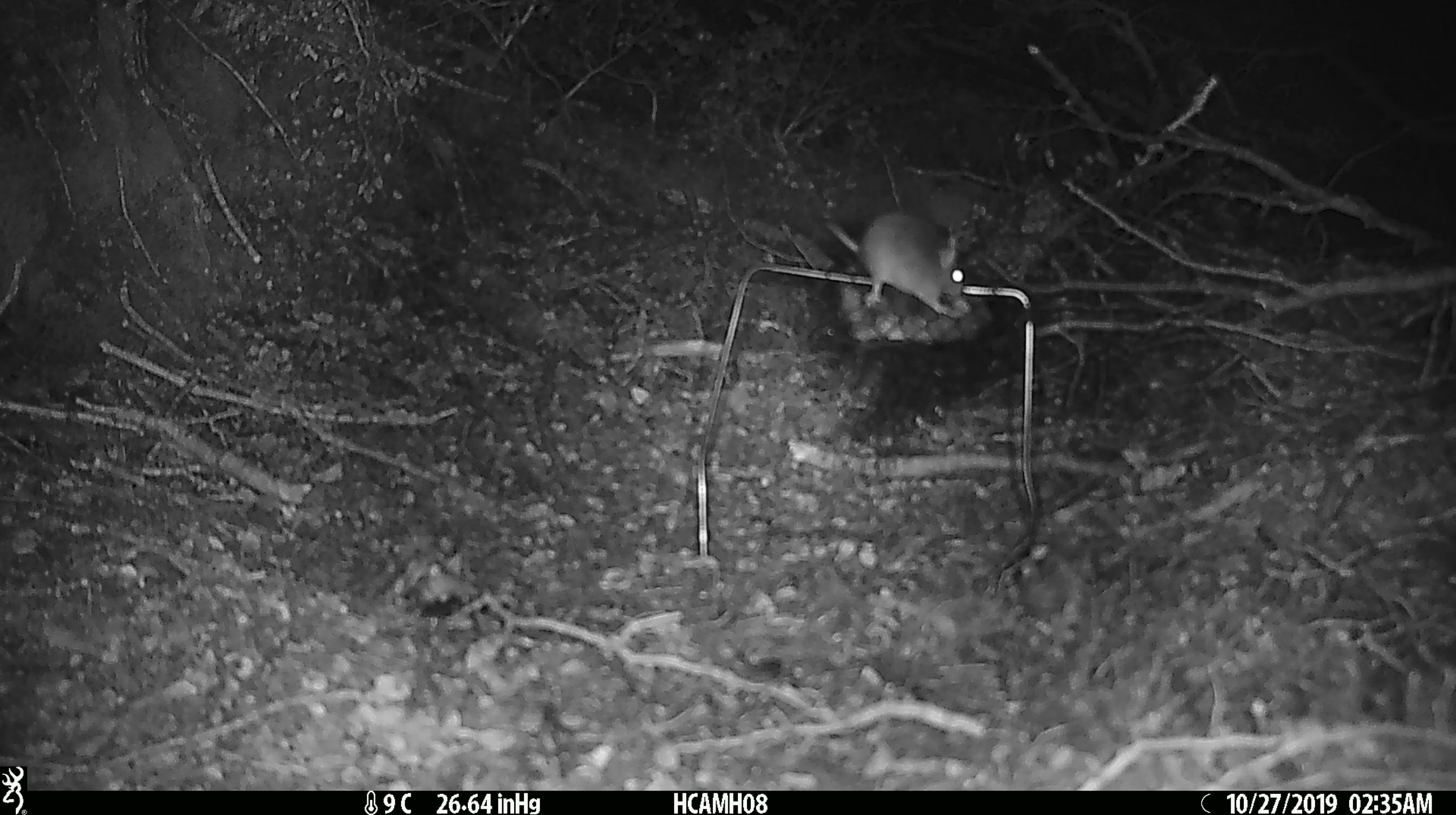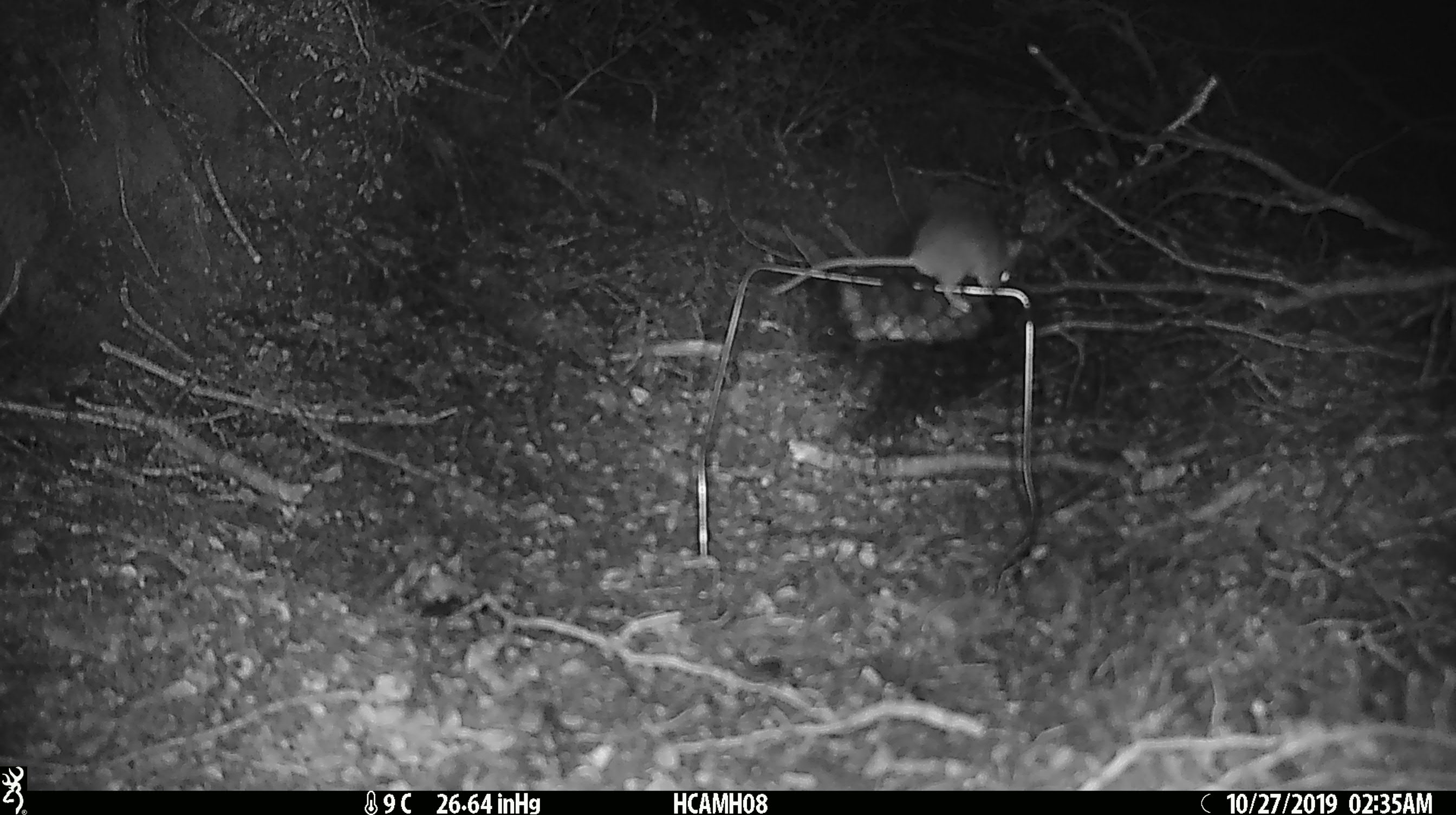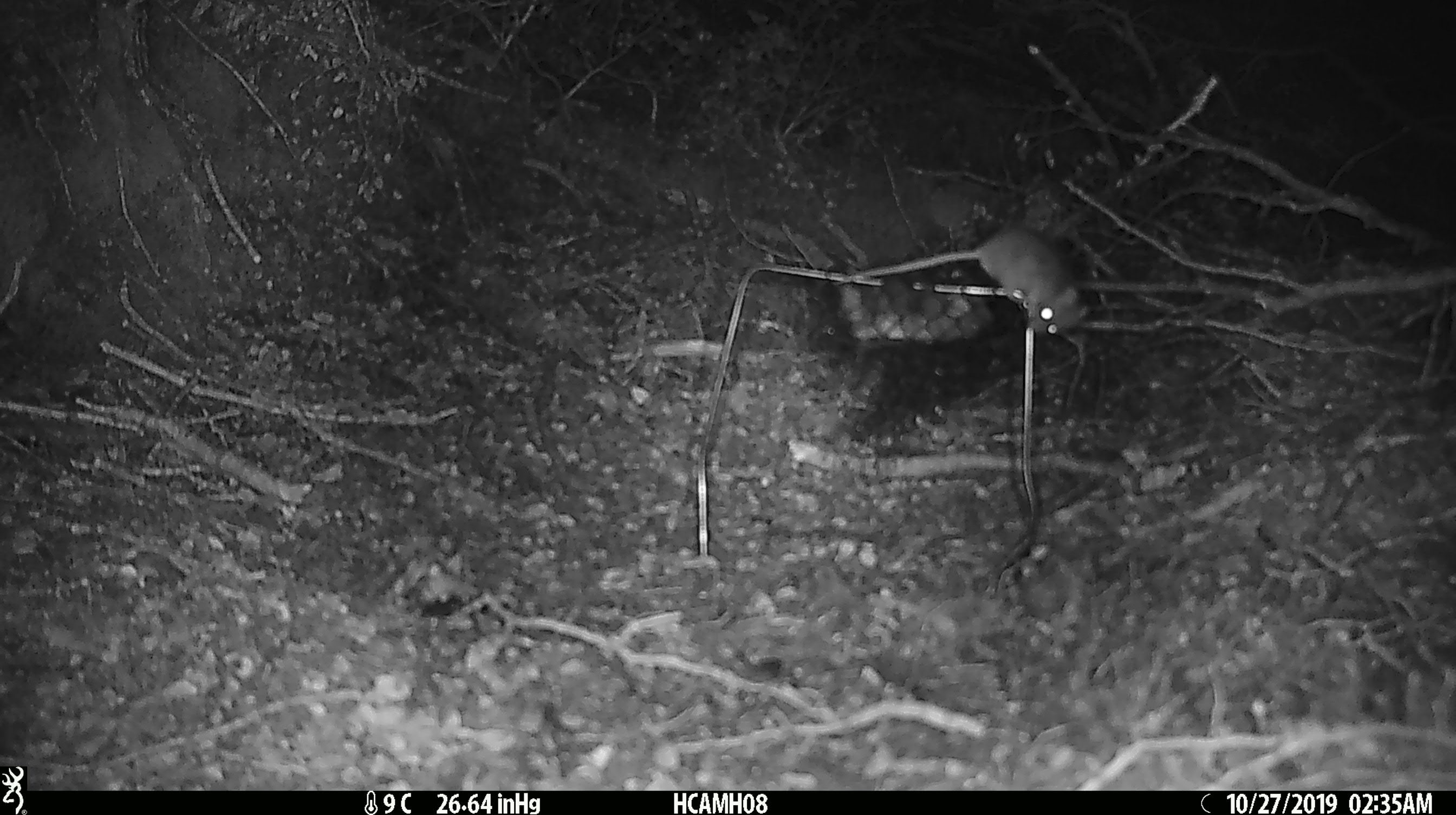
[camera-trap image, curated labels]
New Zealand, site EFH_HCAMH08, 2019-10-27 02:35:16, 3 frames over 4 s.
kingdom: Animalia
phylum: Chordata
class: Mammalia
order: Rodentia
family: Muridae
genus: Mus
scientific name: Mus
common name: mouse